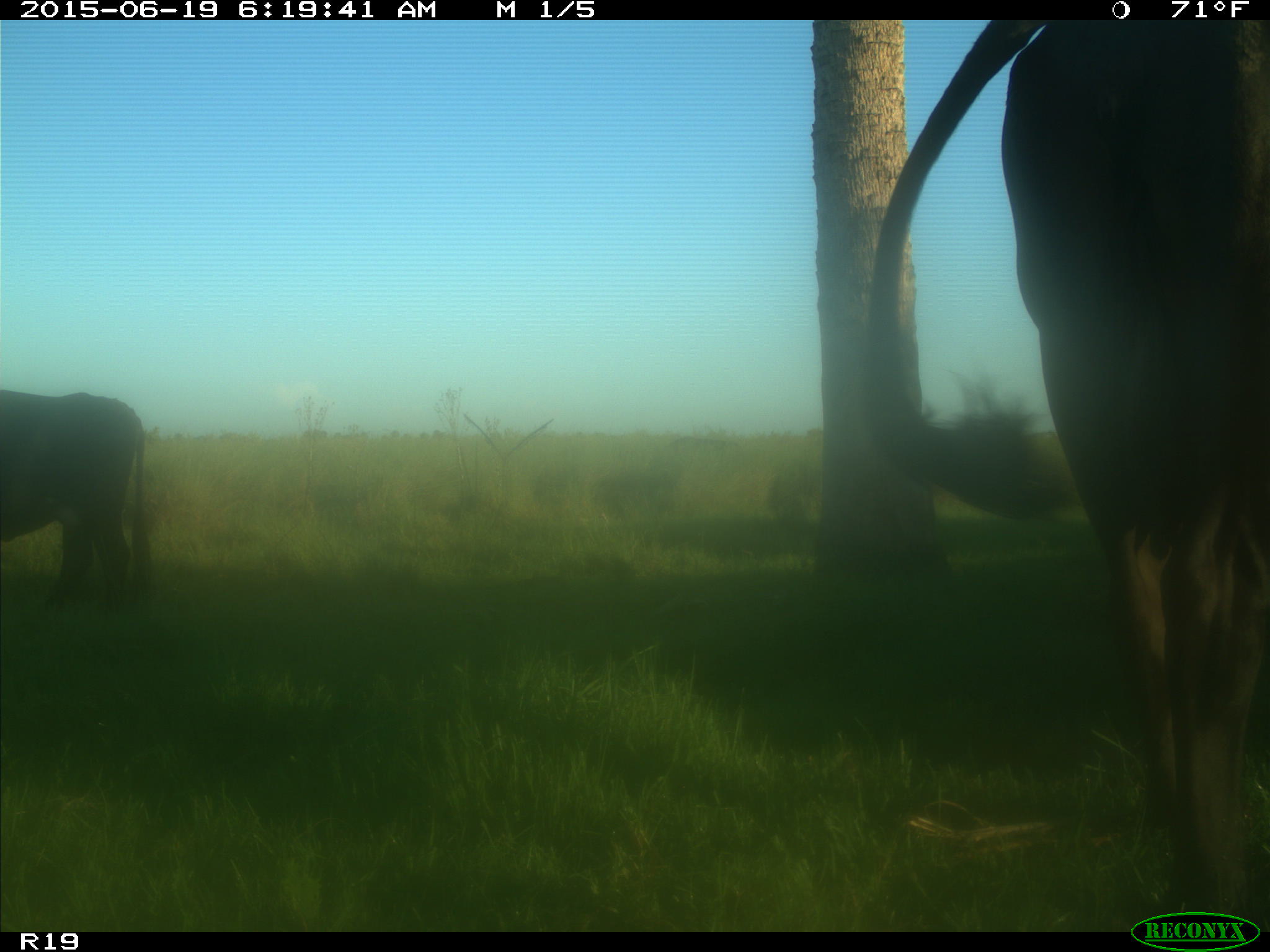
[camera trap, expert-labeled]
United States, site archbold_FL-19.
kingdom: Animalia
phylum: Chordata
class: Mammalia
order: Artiodactyla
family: Bovidae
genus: Bos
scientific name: Bos taurus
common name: domestic cow